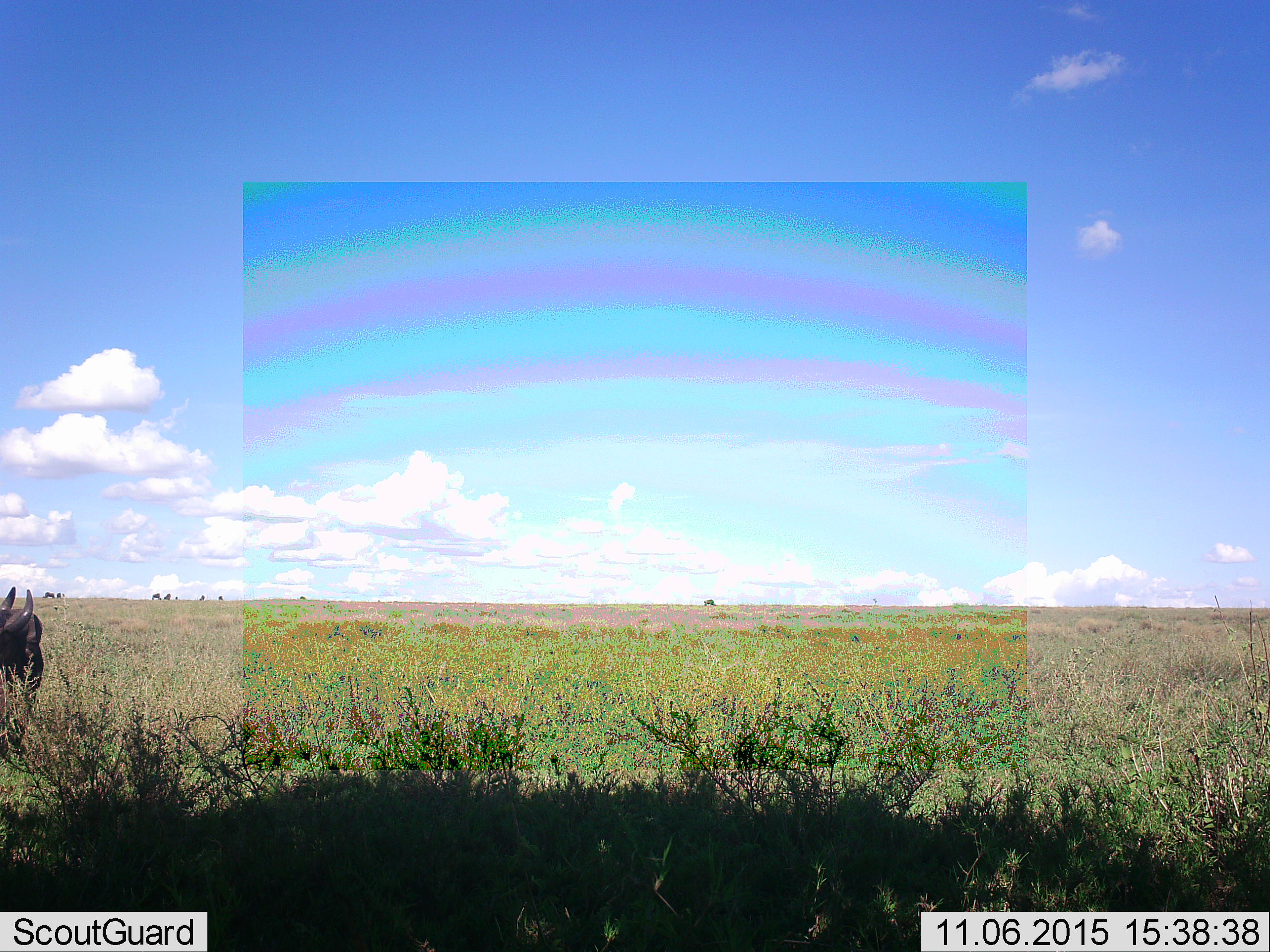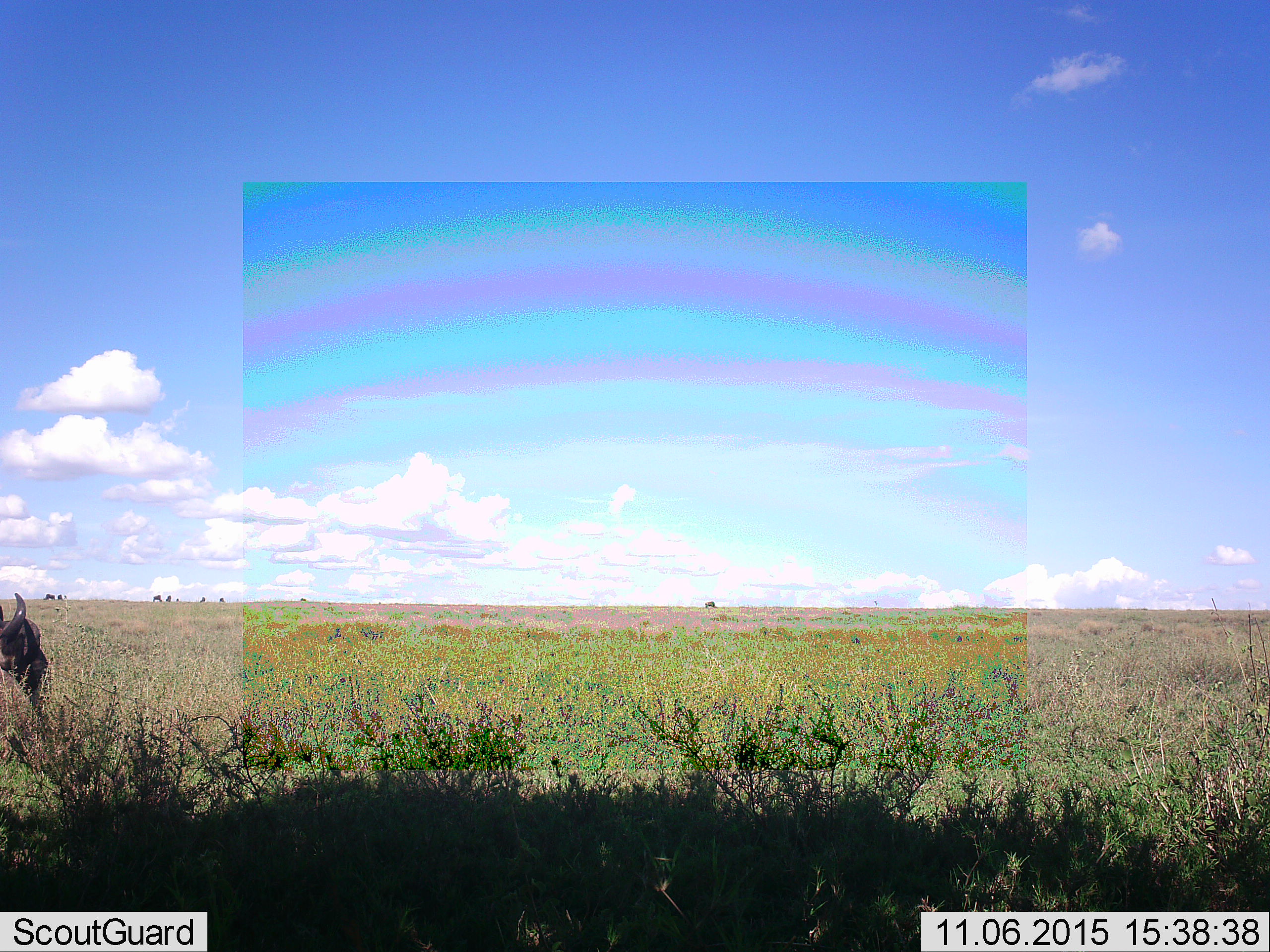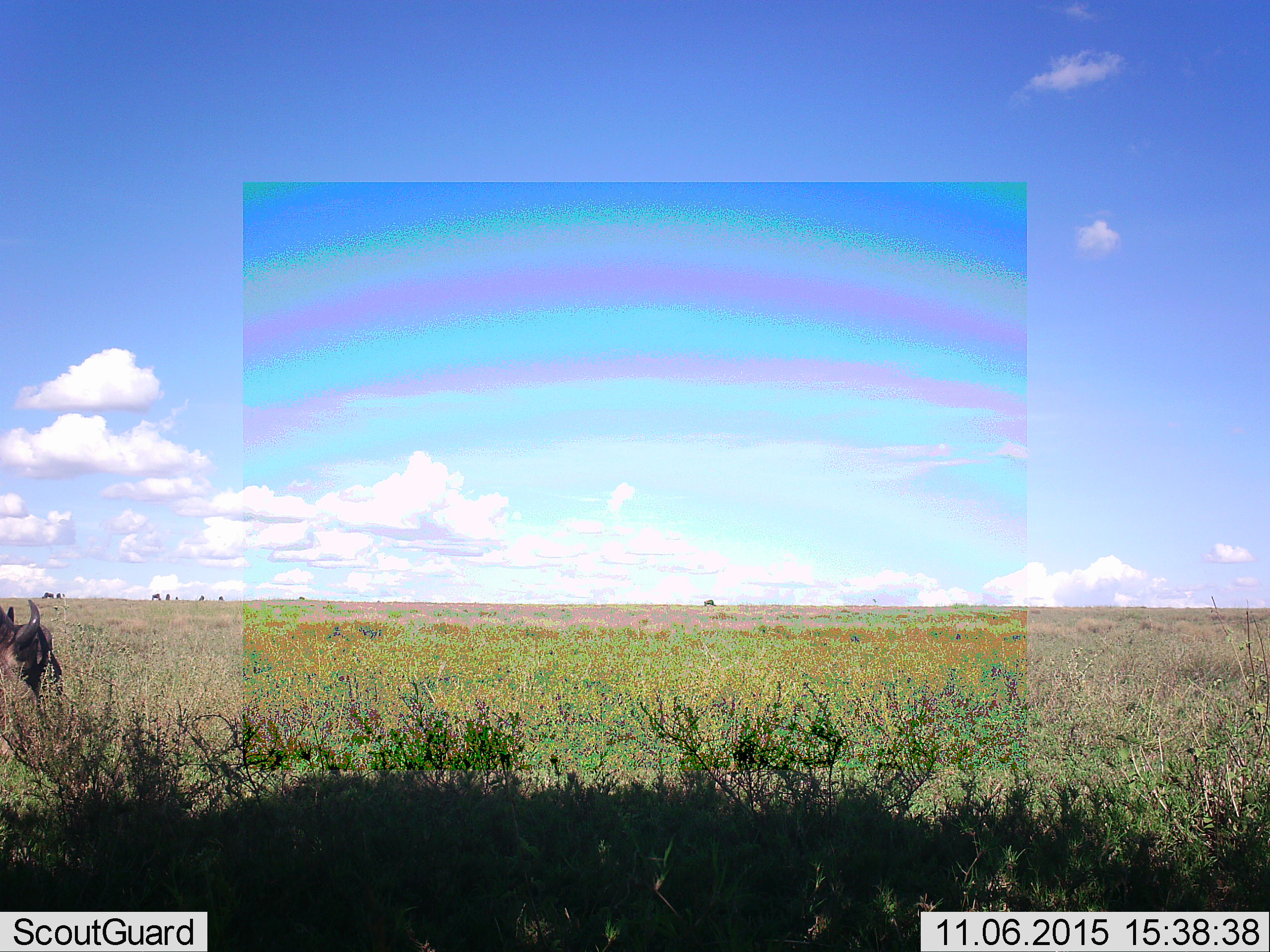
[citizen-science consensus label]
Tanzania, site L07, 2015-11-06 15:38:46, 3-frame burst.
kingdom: Animalia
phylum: Chordata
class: Mammalia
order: Artiodactyla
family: Bovidae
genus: Connochaetes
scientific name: Connochaetes taurinus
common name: blue wildebeest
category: wildebeest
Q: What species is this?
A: Wildebeest (blue wildebeest) (Connochaetes taurinus).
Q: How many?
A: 9.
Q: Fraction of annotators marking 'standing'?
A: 33%.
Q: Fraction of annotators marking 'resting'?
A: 0%.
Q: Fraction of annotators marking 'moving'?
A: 17%.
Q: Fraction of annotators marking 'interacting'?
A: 0%.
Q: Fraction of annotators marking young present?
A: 0%.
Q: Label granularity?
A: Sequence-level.